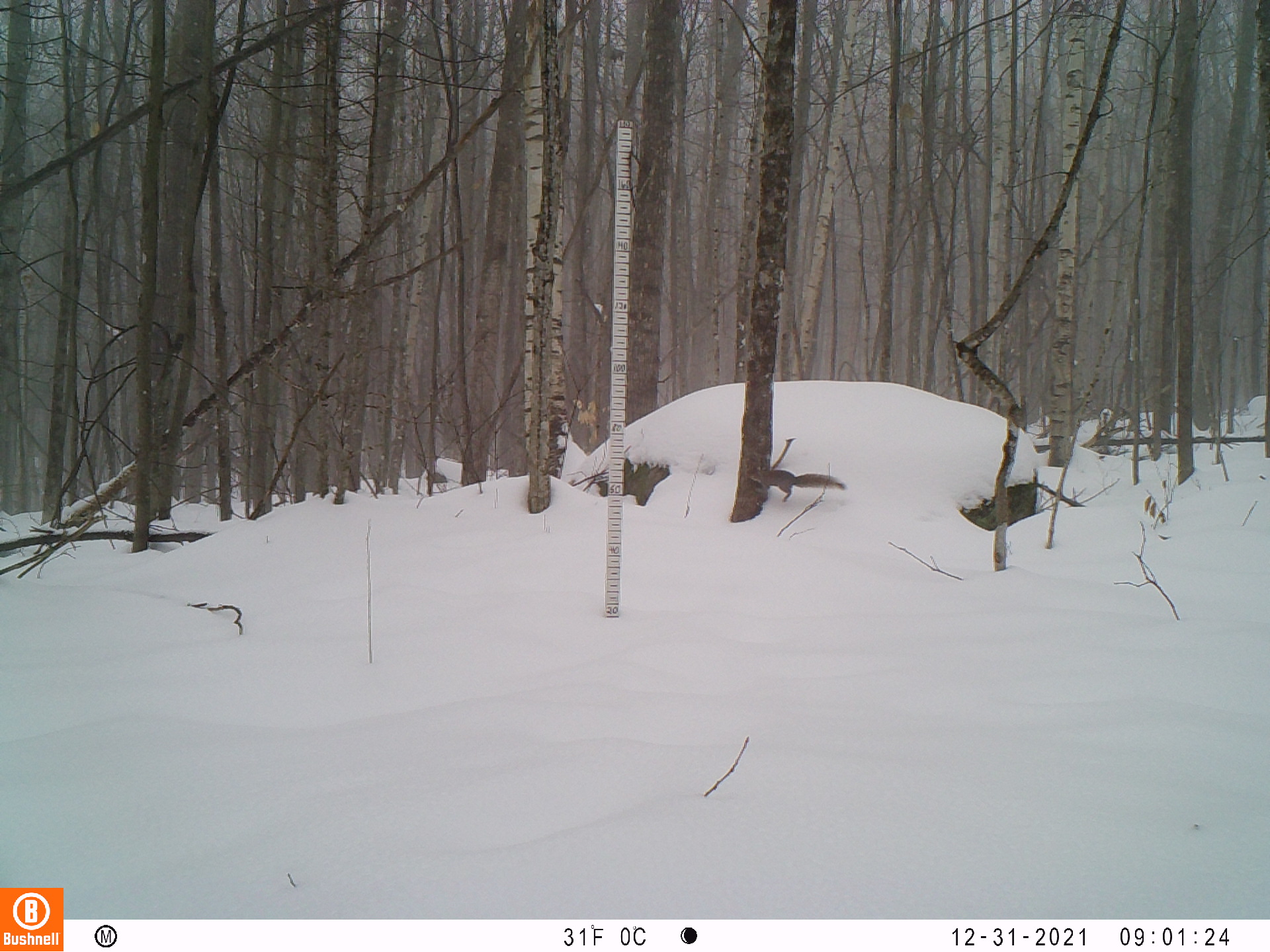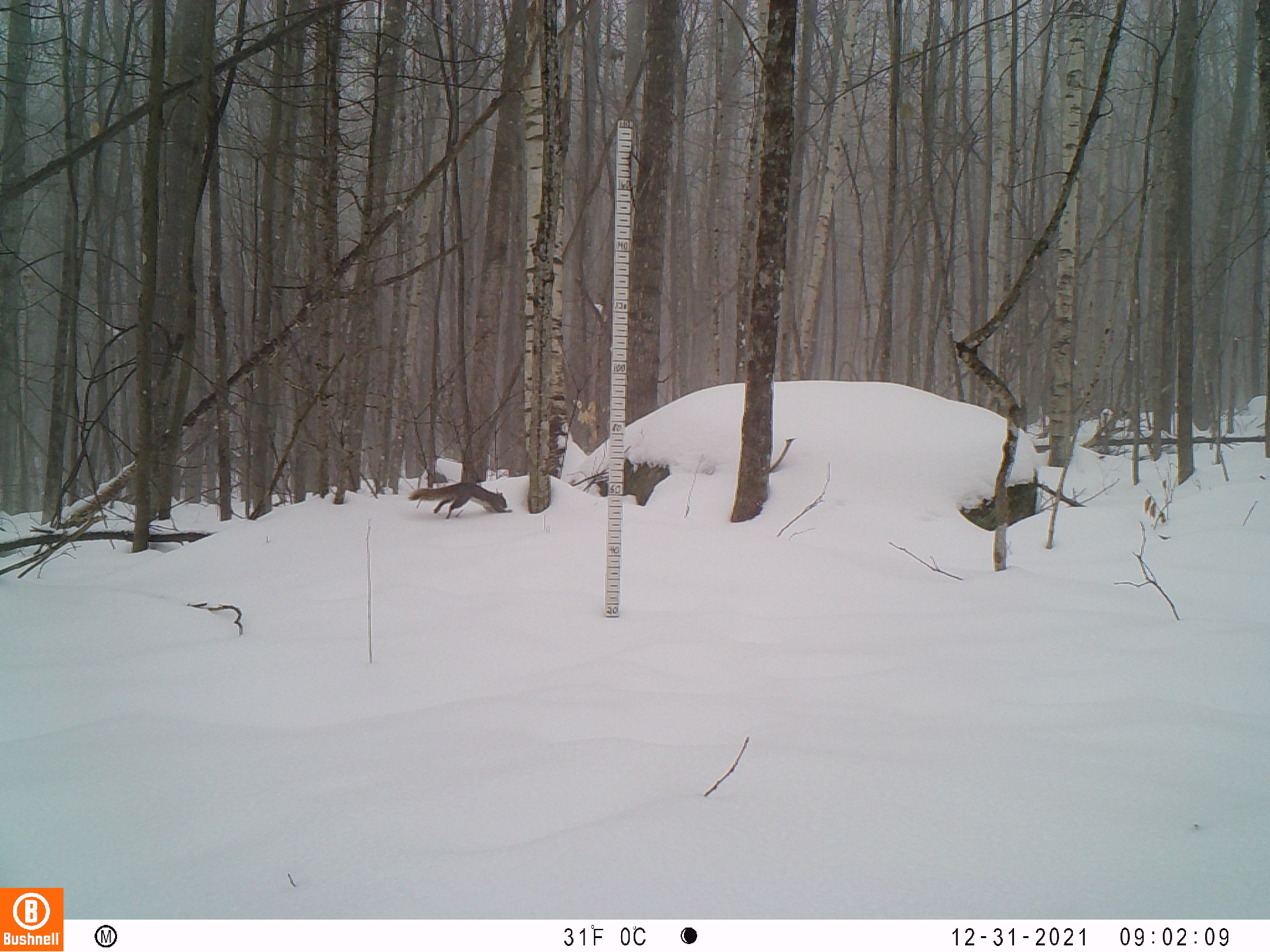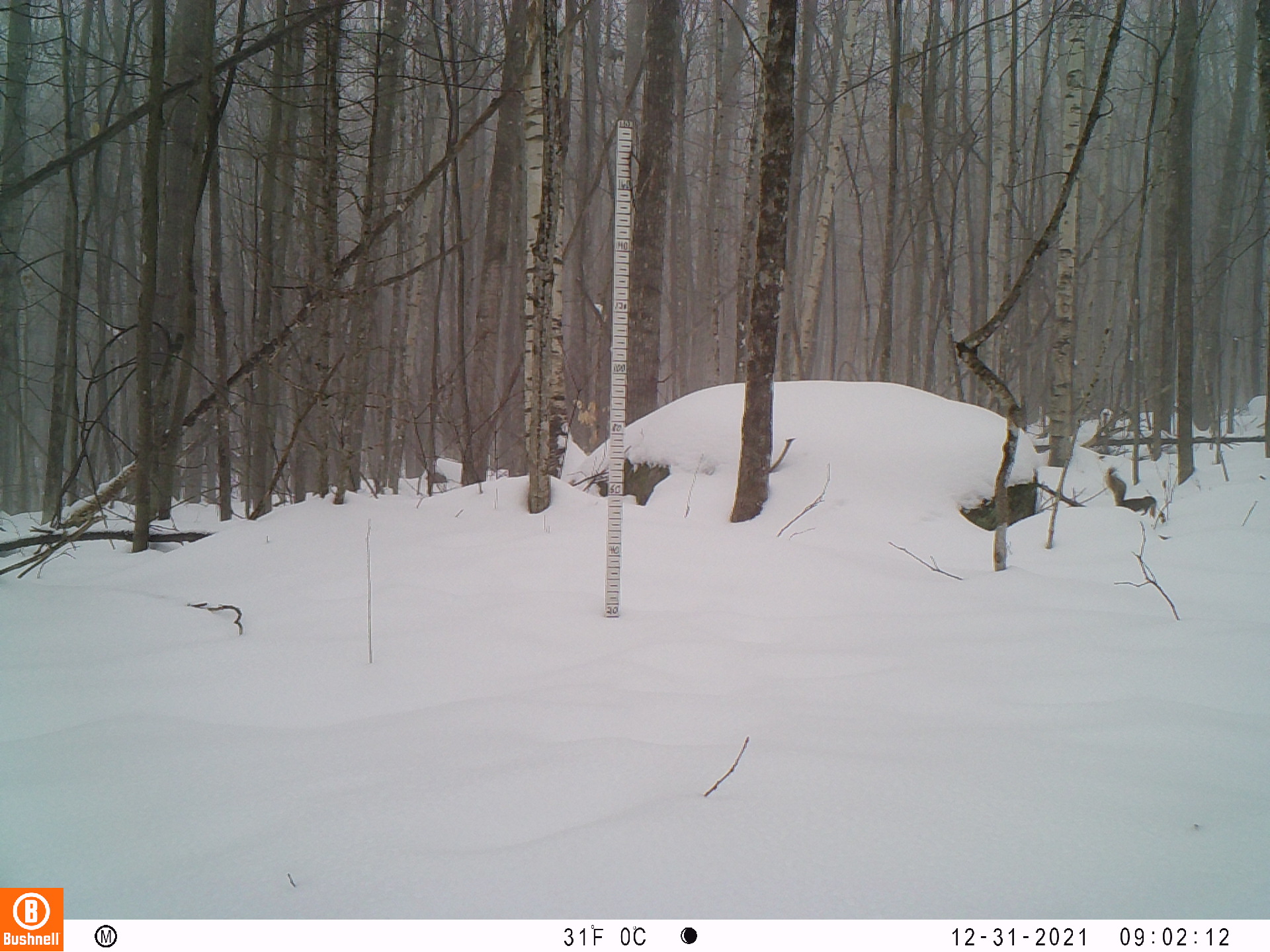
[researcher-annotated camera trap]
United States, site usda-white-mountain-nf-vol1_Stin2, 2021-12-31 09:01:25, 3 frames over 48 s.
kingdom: Animalia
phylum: Chordata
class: Mammalia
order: Rodentia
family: Sciuridae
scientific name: Sciuridae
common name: squirrel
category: squirrel sp.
Squirrel sp. (squirrel) (Sciuridae).